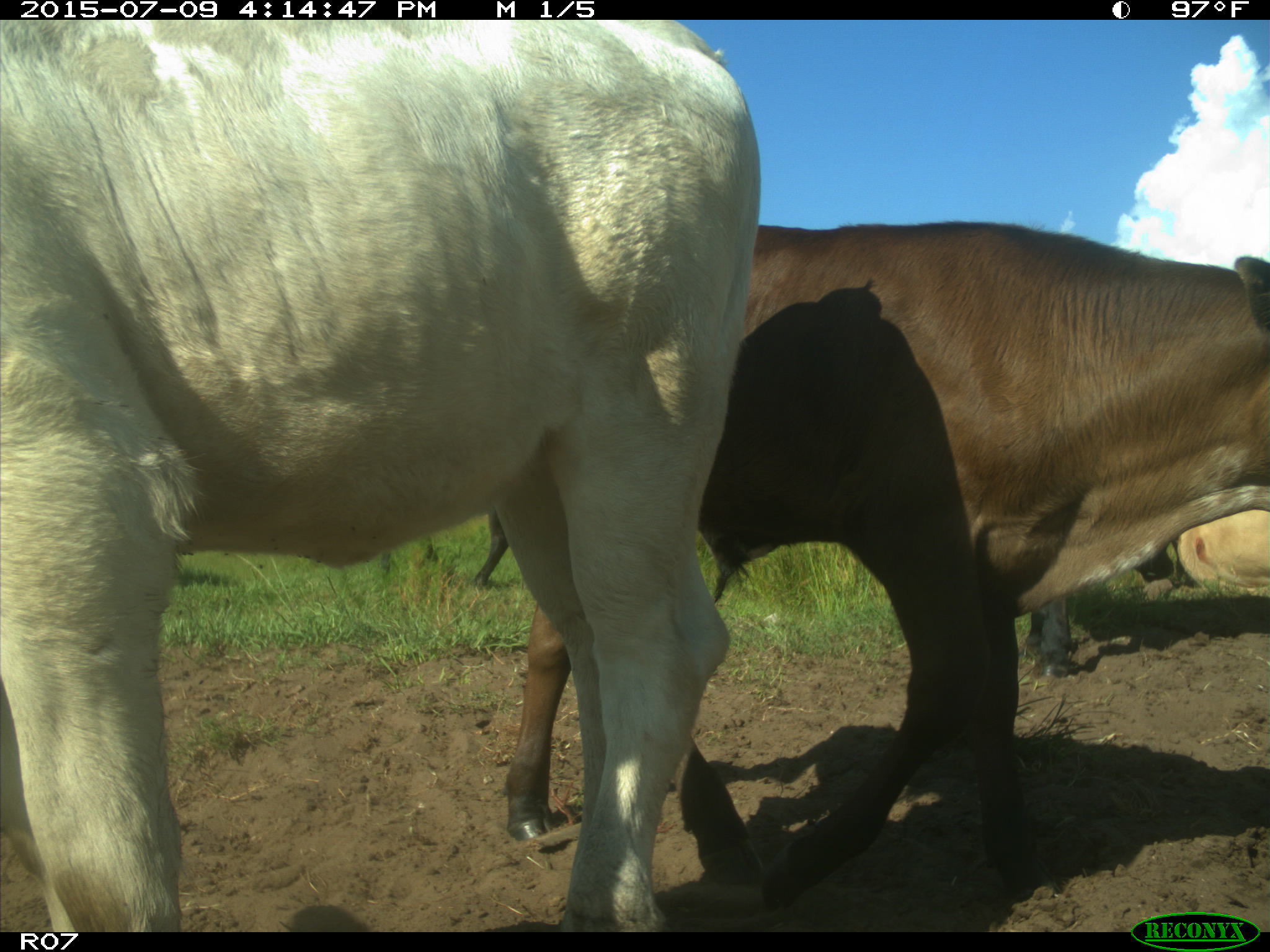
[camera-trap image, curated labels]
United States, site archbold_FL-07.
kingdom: Animalia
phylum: Chordata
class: Mammalia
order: Artiodactyla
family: Bovidae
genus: Bos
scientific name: Bos taurus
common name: domestic cow